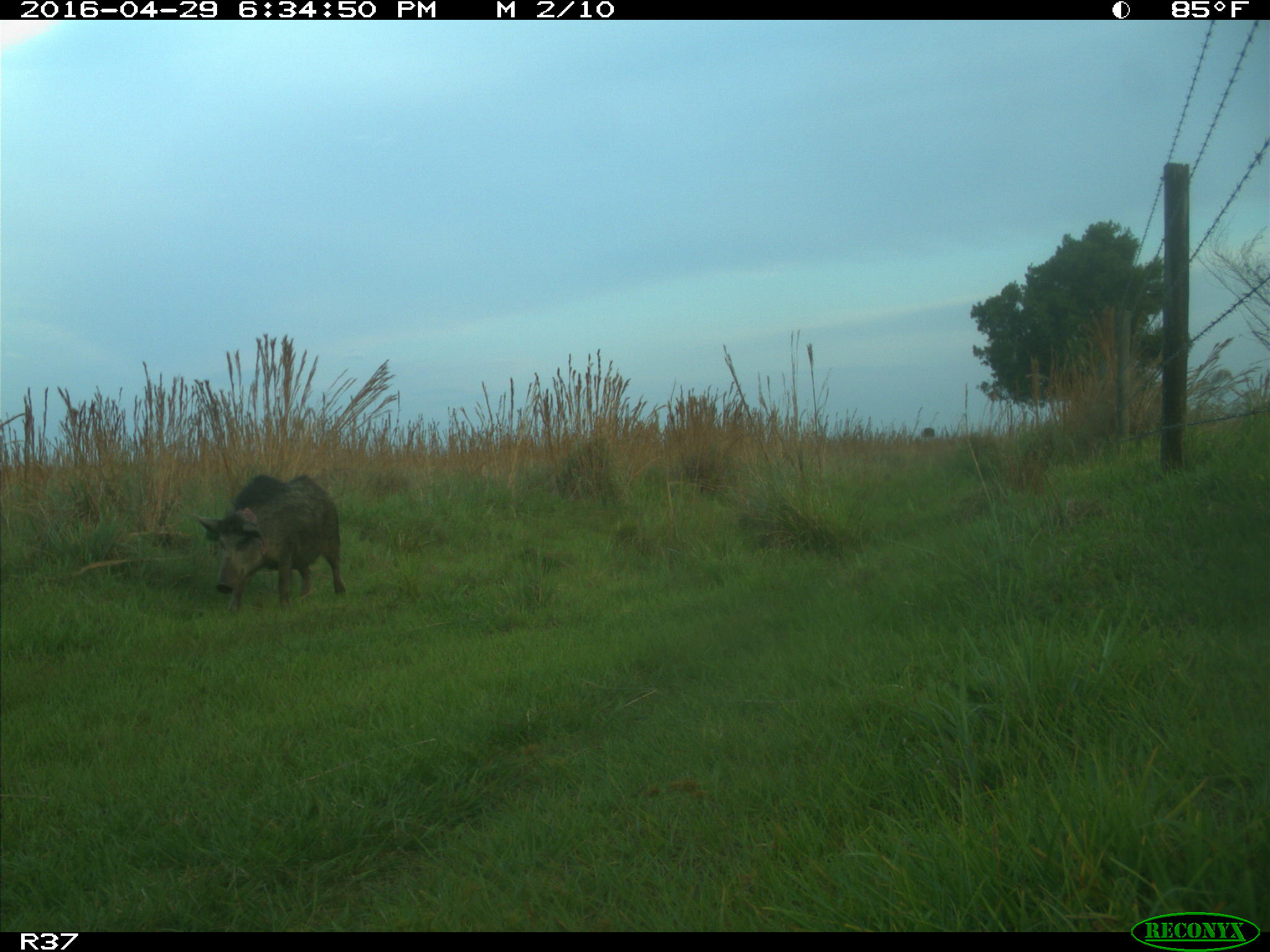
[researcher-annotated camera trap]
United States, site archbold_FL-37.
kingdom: Animalia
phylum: Chordata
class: Mammalia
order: Artiodactyla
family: Suidae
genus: Sus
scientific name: Sus scrofa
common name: wild boar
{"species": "Sus scrofa (wild boar)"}